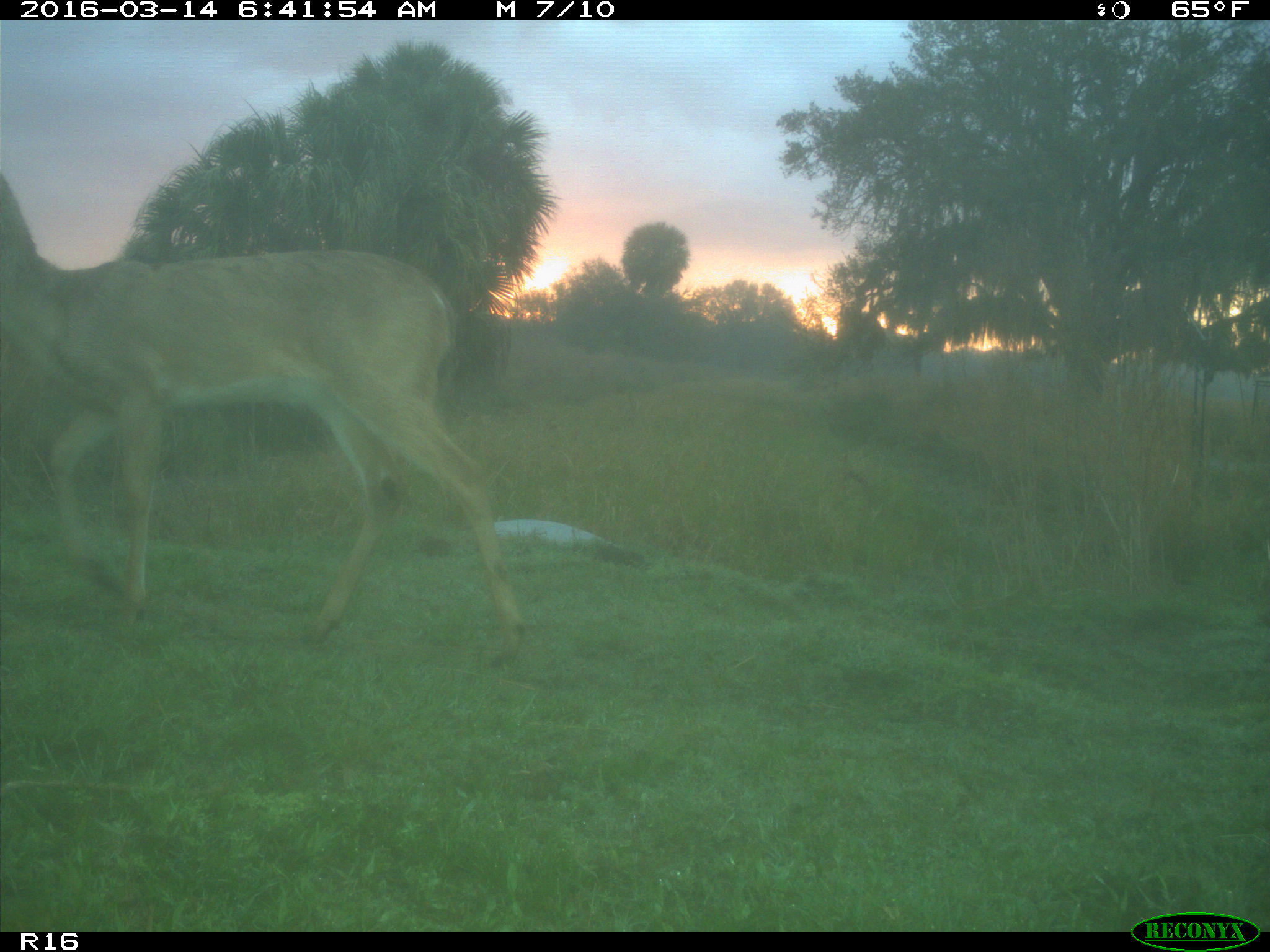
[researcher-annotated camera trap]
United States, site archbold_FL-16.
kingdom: Animalia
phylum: Chordata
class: Mammalia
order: Artiodactyla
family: Cervidae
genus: Odocoileus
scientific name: Odocoileus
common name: deer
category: unidentified deer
Unidentified deer (deer) (Odocoileus).